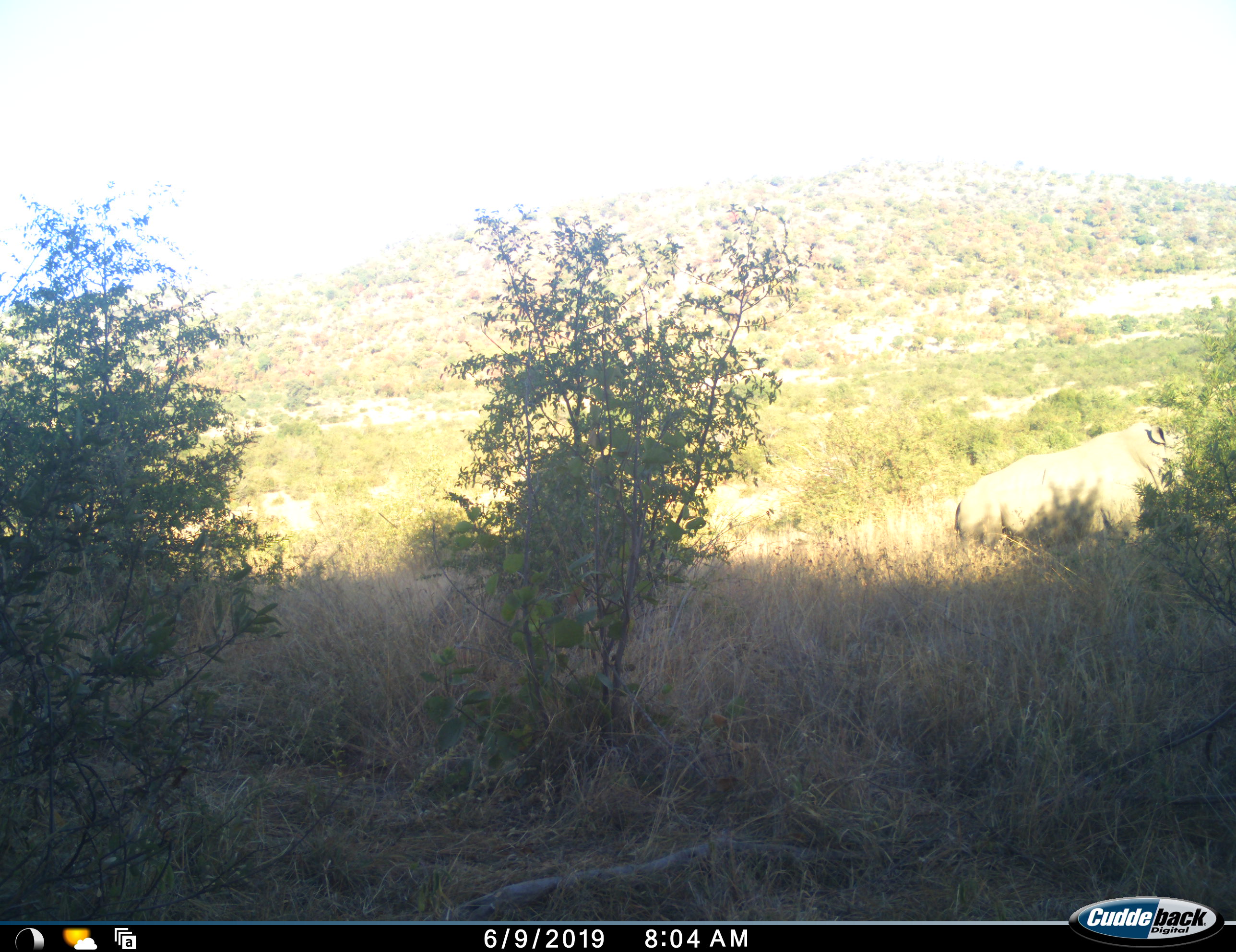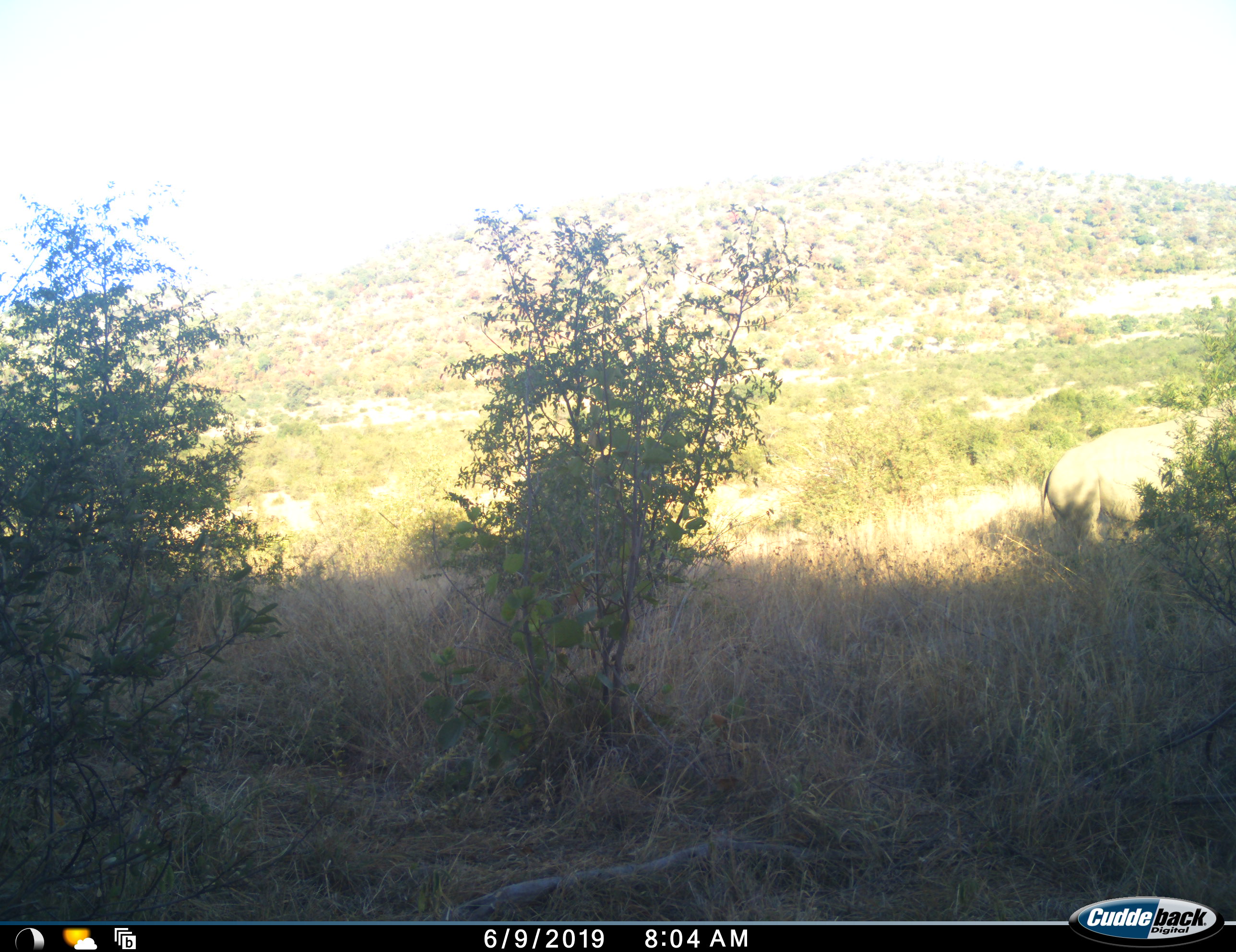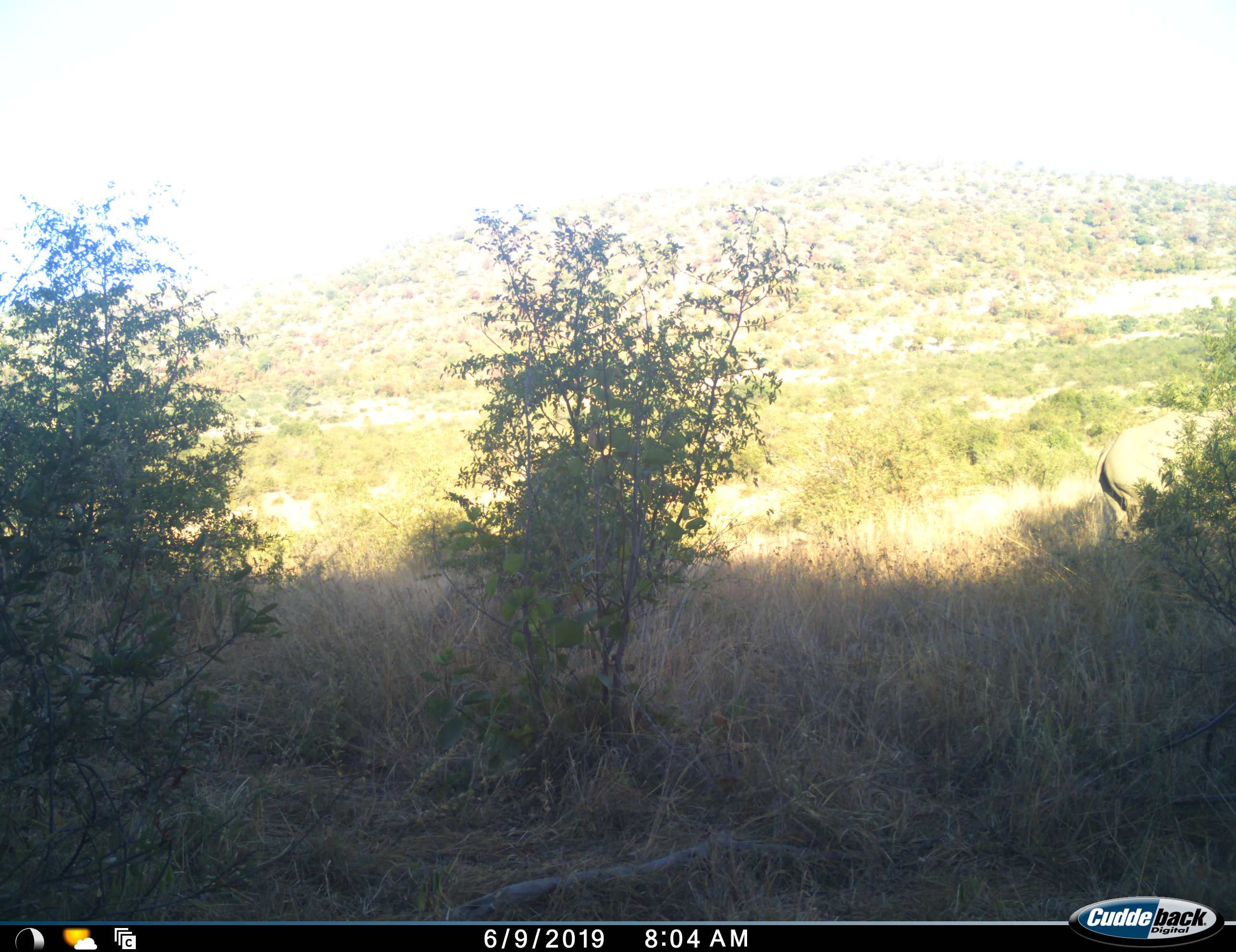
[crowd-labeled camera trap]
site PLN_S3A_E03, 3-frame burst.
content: unidentified animal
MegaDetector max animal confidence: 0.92